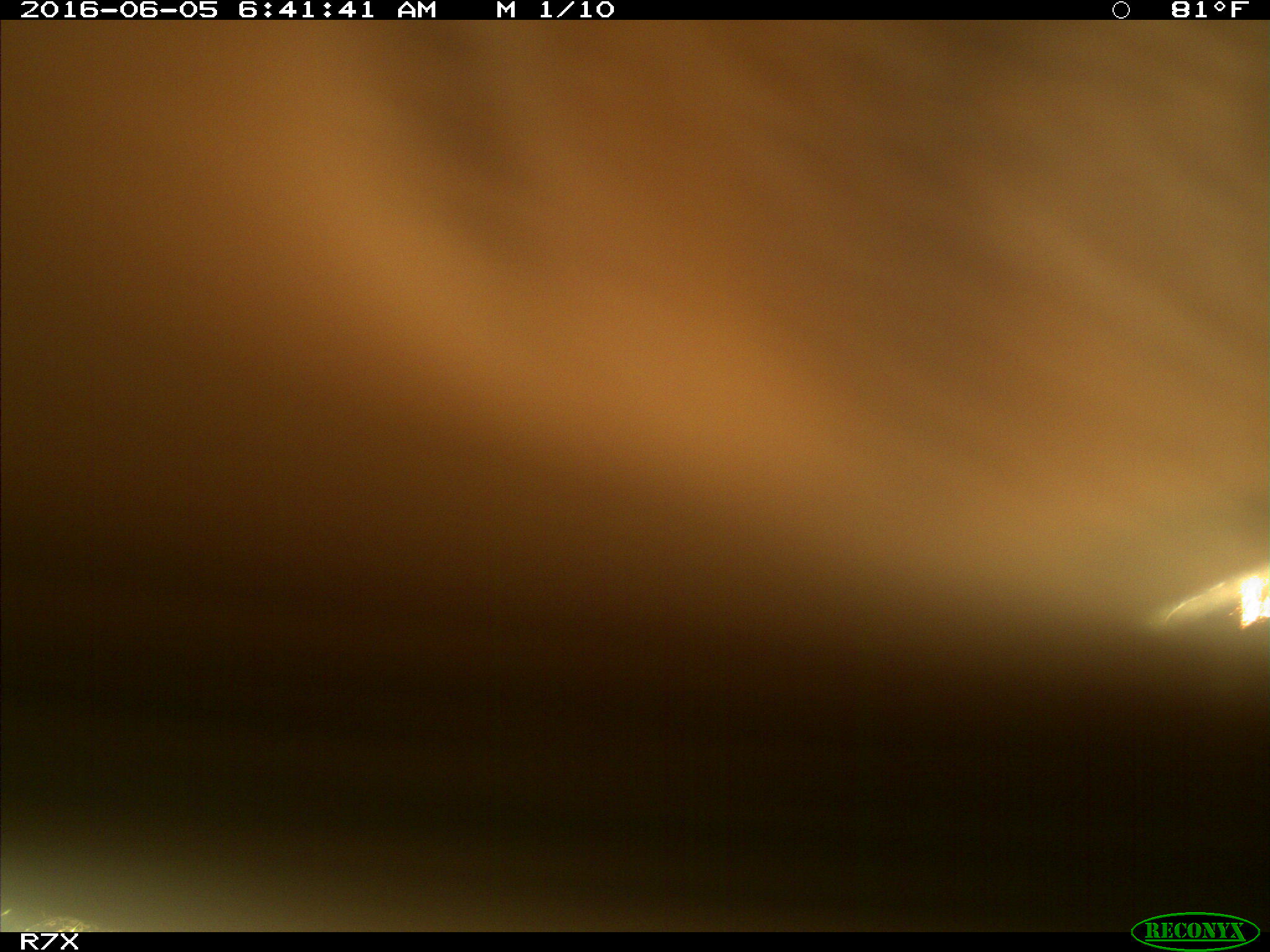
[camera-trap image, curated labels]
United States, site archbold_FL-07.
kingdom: Animalia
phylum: Chordata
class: Mammalia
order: Artiodactyla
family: Bovidae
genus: Bos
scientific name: Bos taurus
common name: domestic cow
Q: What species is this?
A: Bos taurus (domestic cow).